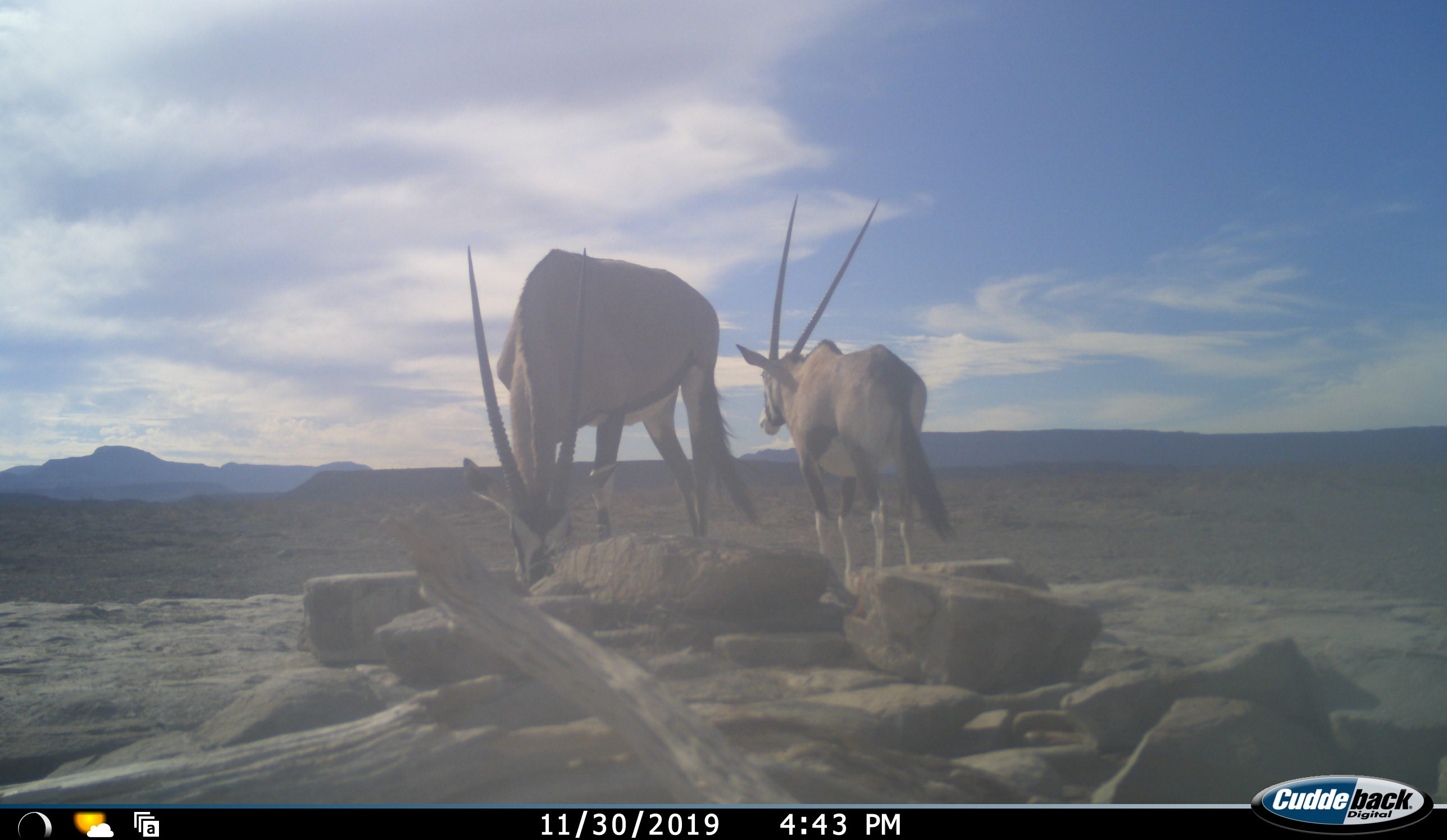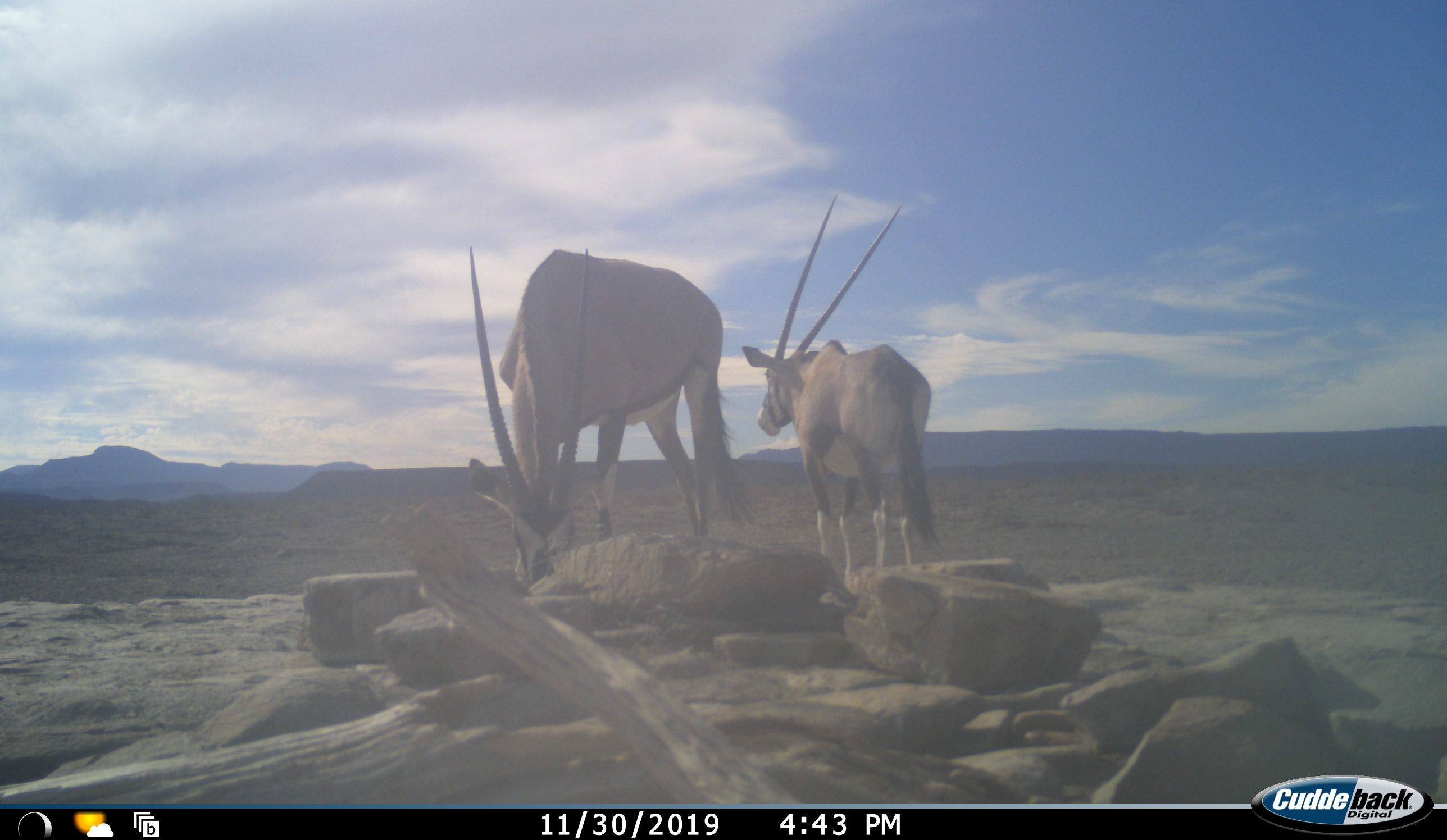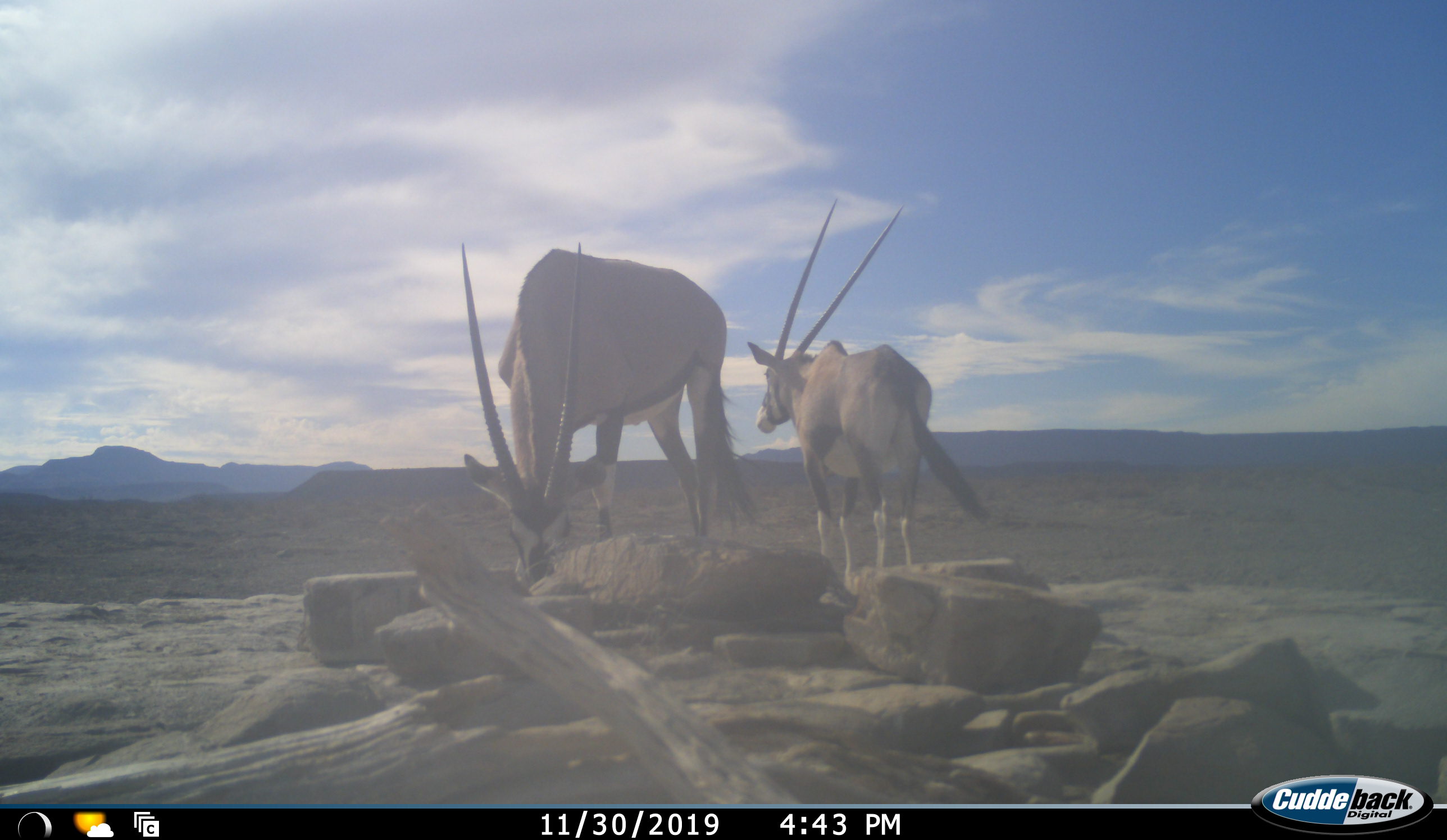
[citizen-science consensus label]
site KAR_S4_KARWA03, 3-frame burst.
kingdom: Animalia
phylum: Chordata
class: Mammalia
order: Artiodactyla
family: Bovidae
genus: Oryx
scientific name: Oryx gazella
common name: gemsbok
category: oryx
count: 2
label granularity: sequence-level